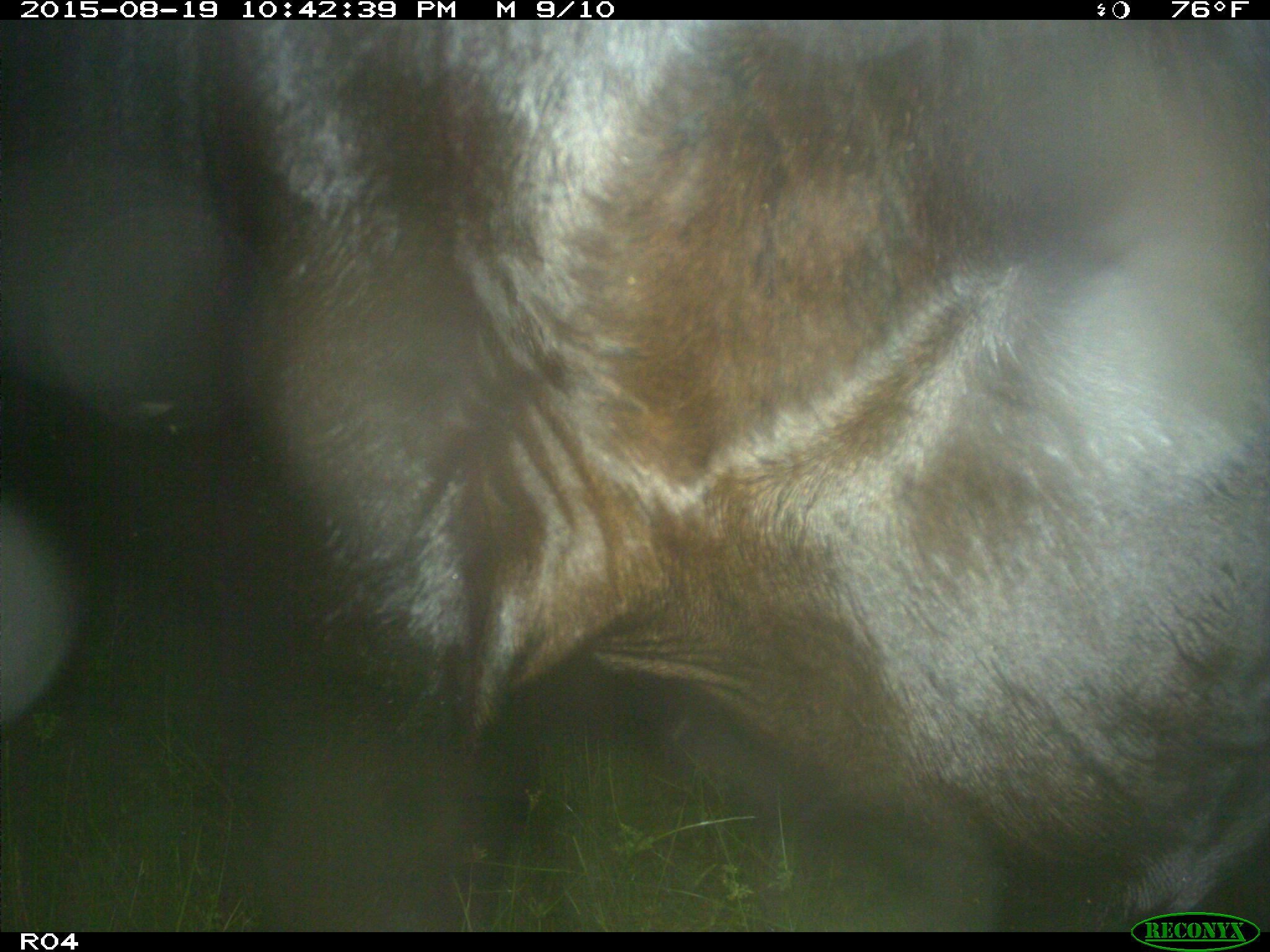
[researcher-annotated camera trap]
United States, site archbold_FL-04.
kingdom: Animalia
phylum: Chordata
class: Mammalia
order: Artiodactyla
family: Bovidae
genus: Bos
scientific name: Bos taurus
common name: domestic cow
Bos taurus (domestic cow).